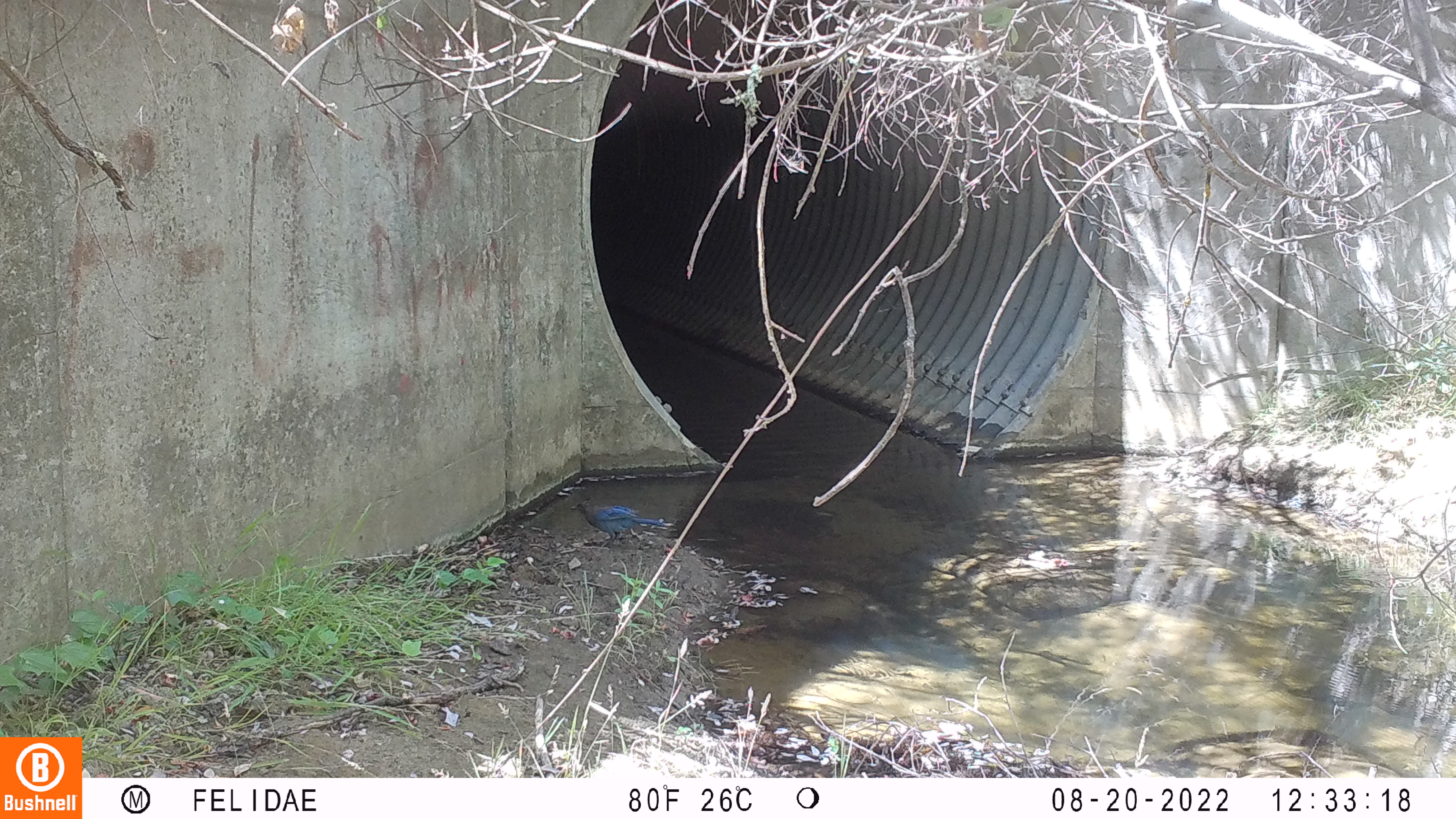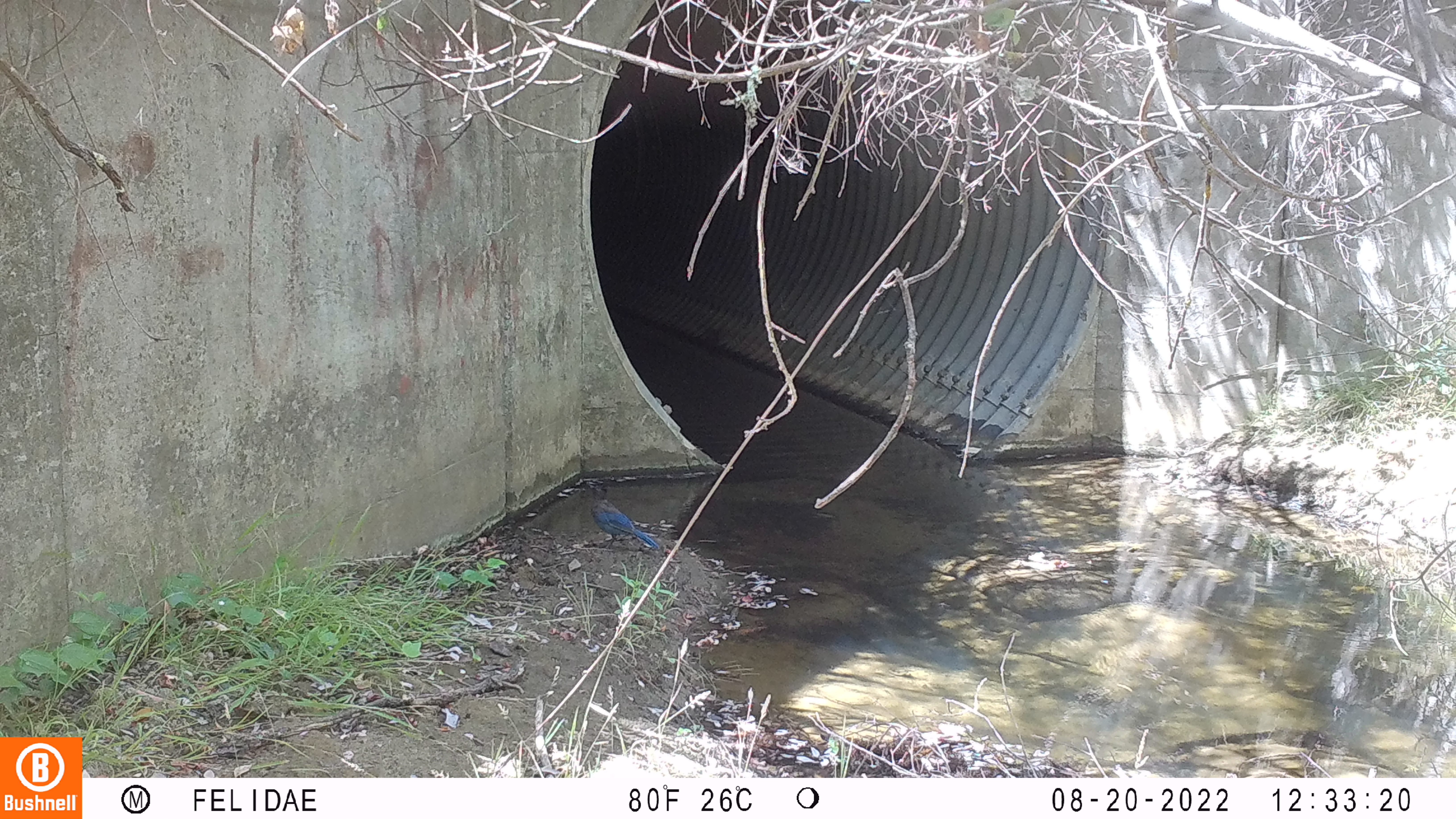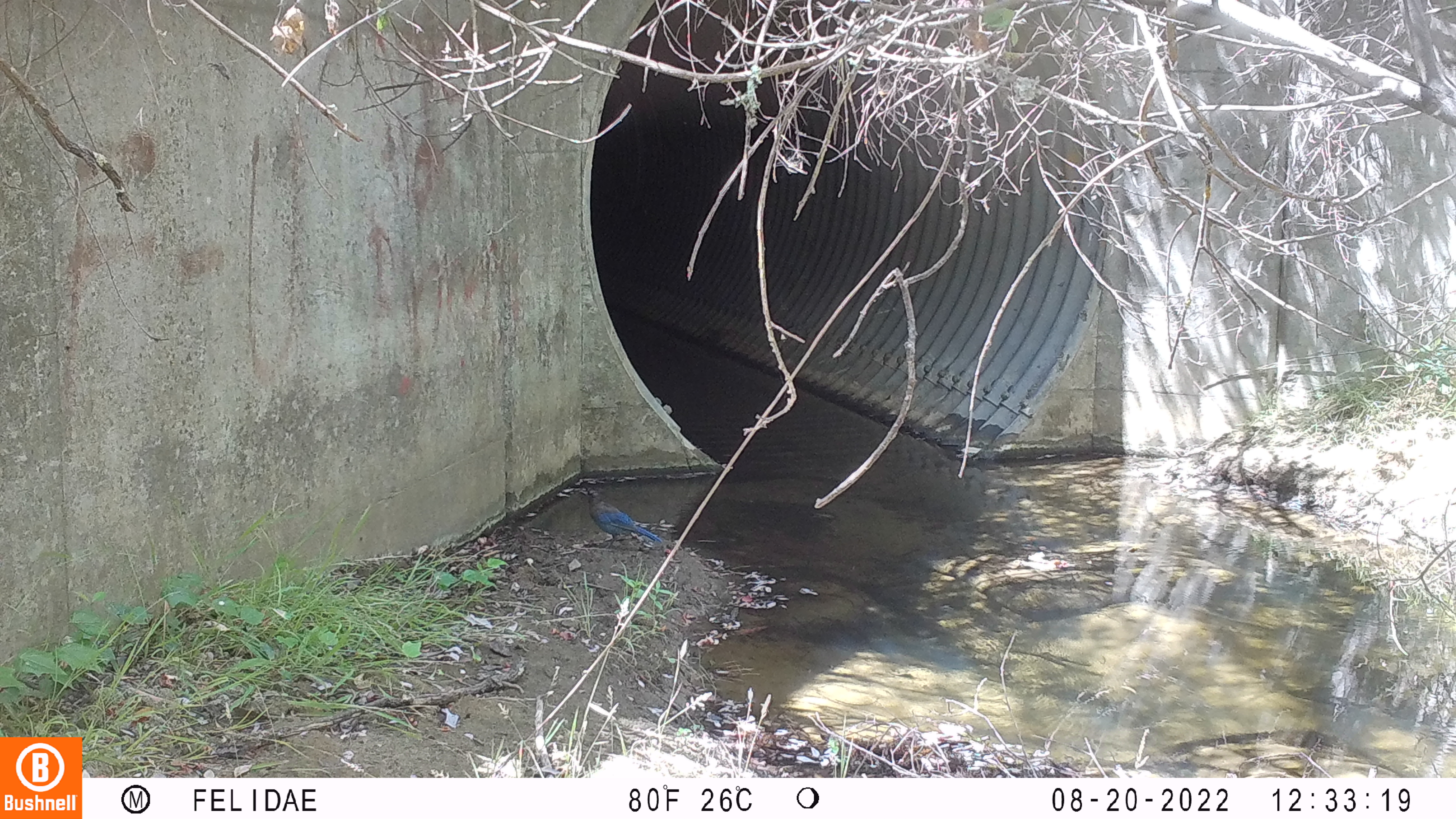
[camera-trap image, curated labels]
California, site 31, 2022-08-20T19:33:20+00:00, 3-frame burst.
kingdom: Animalia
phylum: Chordata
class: Aves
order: Passeriformes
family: Corvidae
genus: Cyanocitta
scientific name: Cyanocitta stelleri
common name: steller's jay